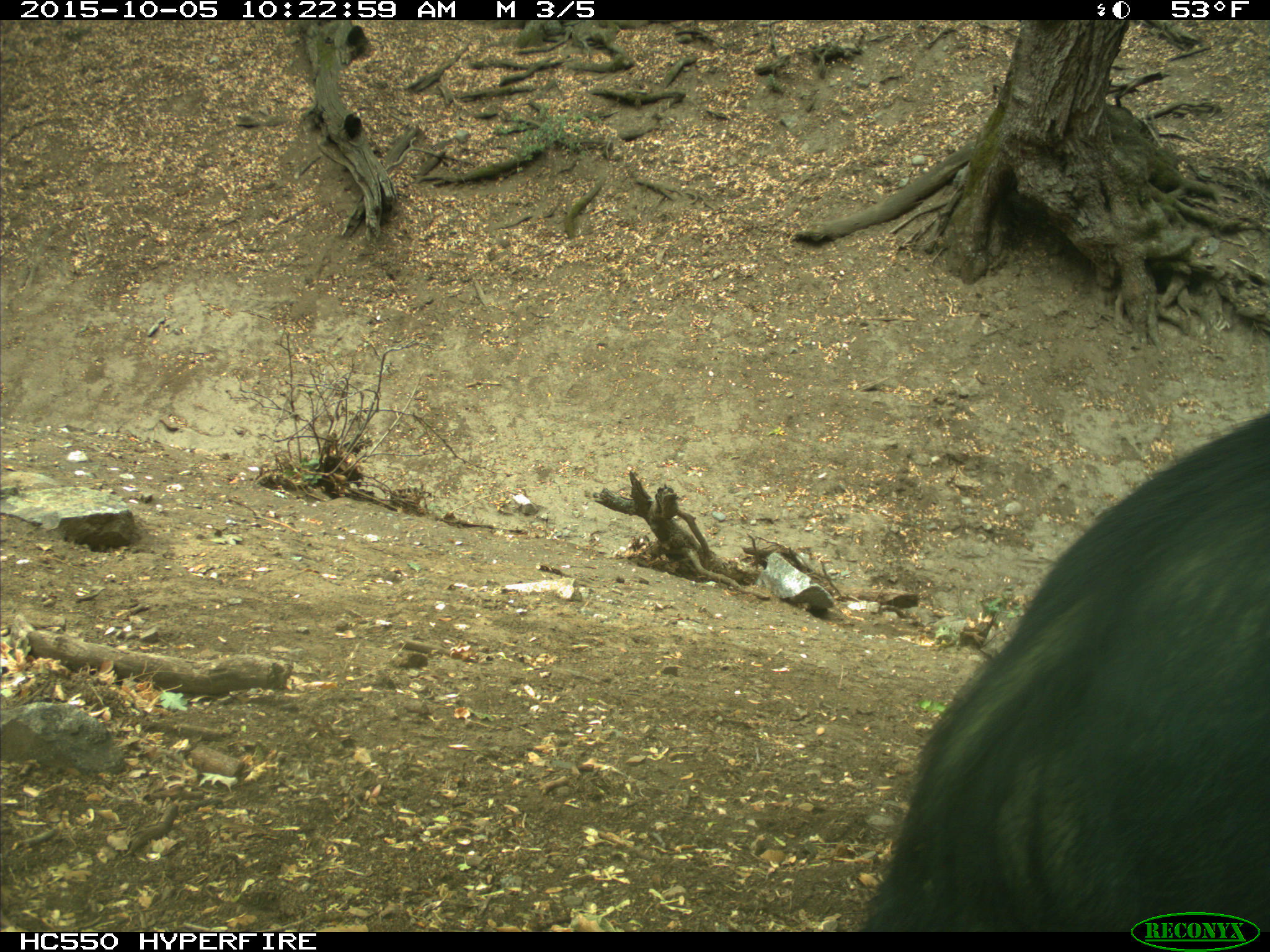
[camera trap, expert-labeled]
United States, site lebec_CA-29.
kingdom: Animalia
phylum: Chordata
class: Mammalia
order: Artiodactyla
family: Suidae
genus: Sus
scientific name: Sus scrofa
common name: wild boar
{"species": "Sus scrofa (wild boar)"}